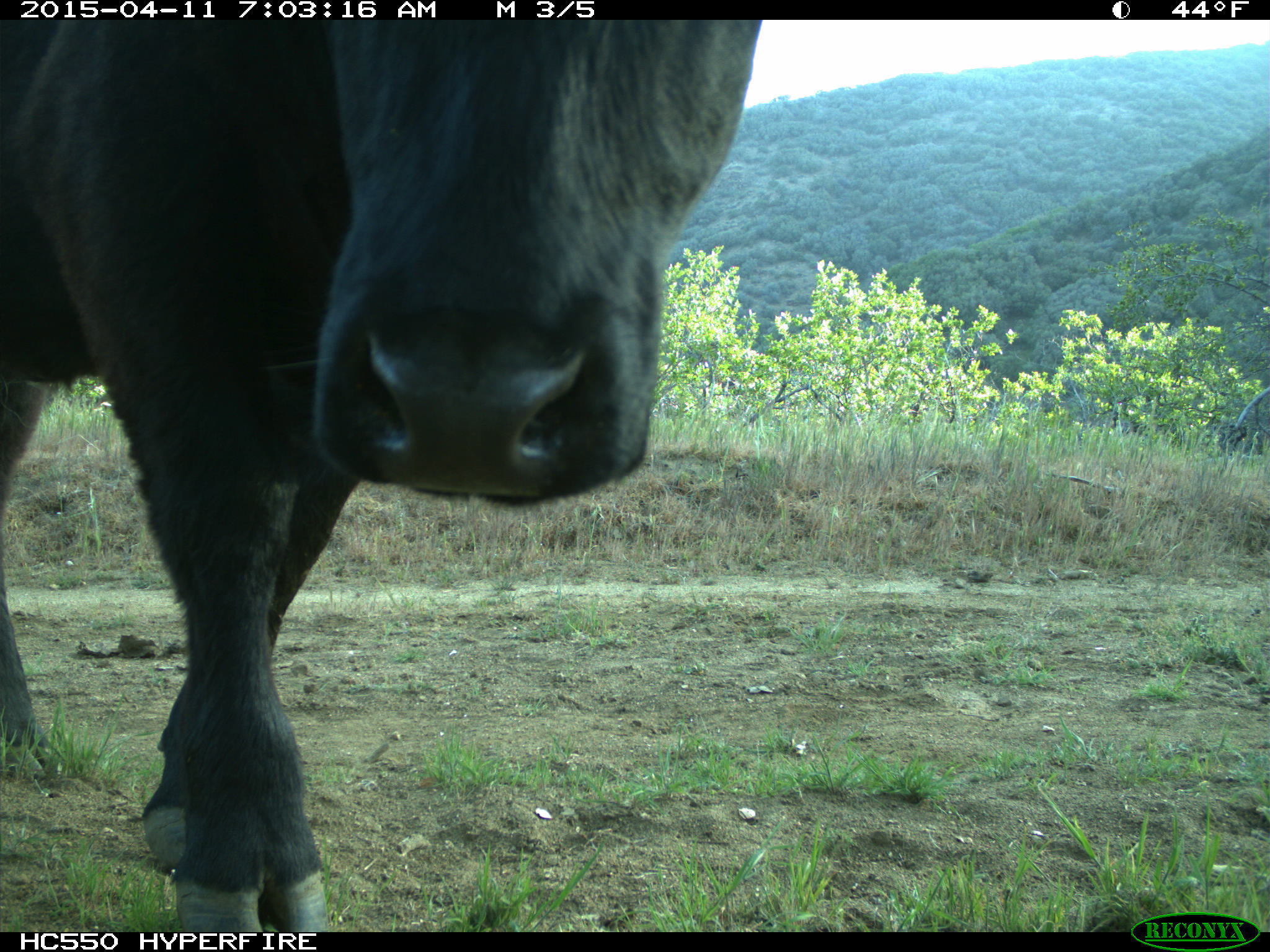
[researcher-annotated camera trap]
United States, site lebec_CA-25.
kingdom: Animalia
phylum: Chordata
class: Mammalia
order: Artiodactyla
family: Bovidae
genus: Bos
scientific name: Bos taurus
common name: domestic cow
Bos taurus (domestic cow).